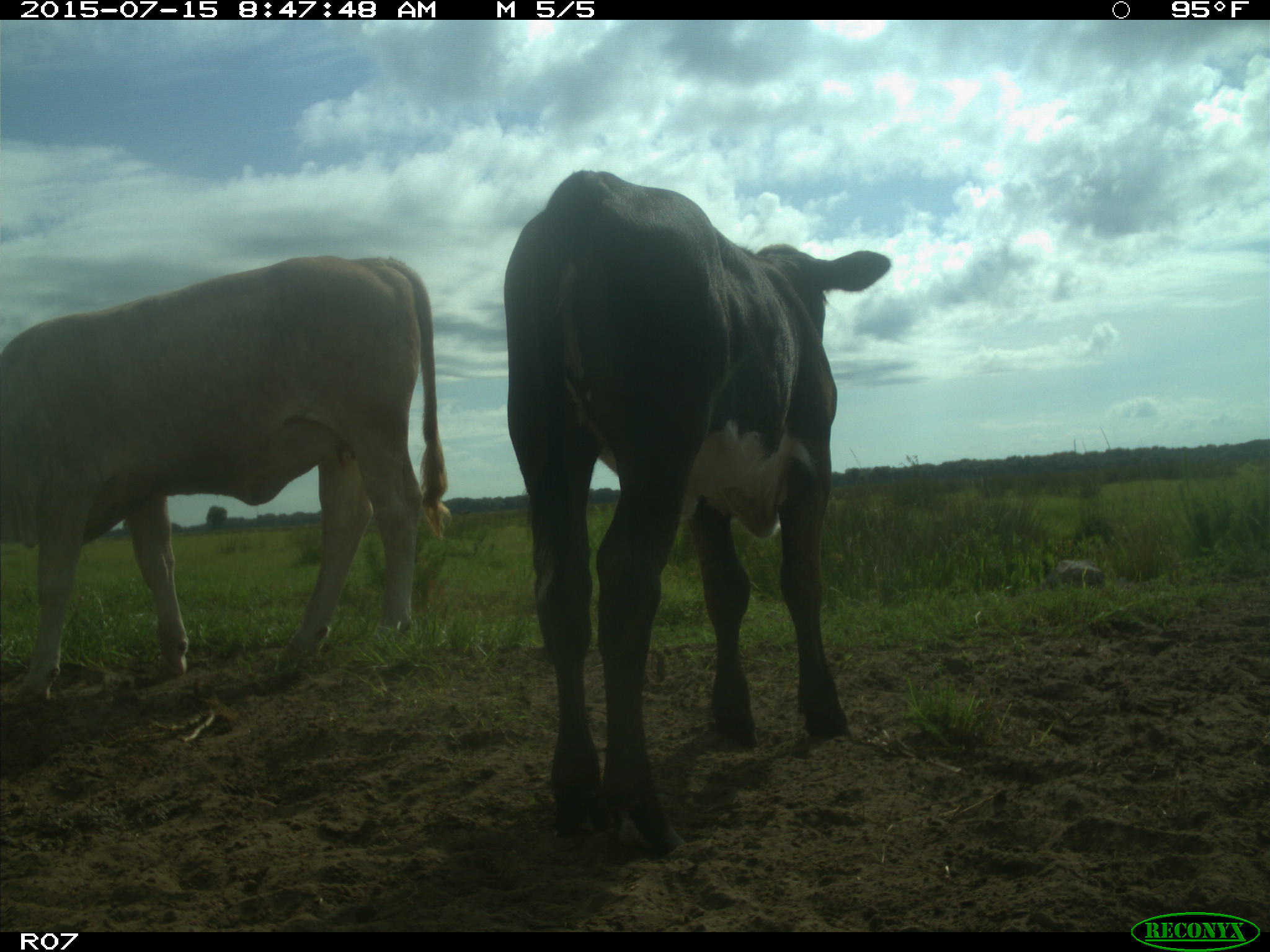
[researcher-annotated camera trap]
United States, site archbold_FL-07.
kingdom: Animalia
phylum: Chordata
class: Mammalia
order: Artiodactyla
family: Bovidae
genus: Bos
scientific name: Bos taurus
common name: domestic cow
Bos taurus (domestic cow).